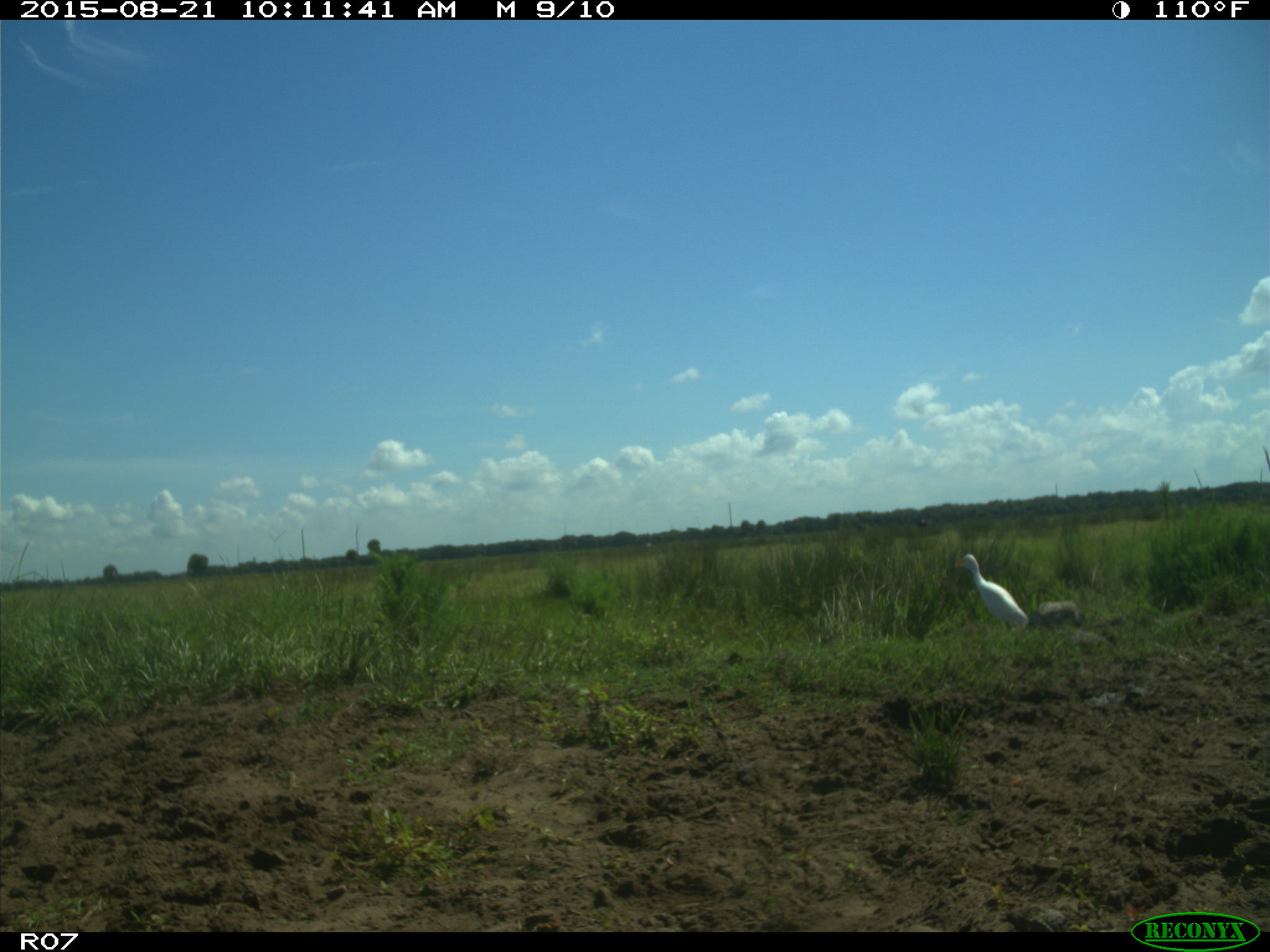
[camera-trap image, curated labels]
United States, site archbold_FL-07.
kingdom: Animalia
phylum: Chordata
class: Aves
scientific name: Aves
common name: birds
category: unidentified bird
Unidentified bird (birds) (Aves).